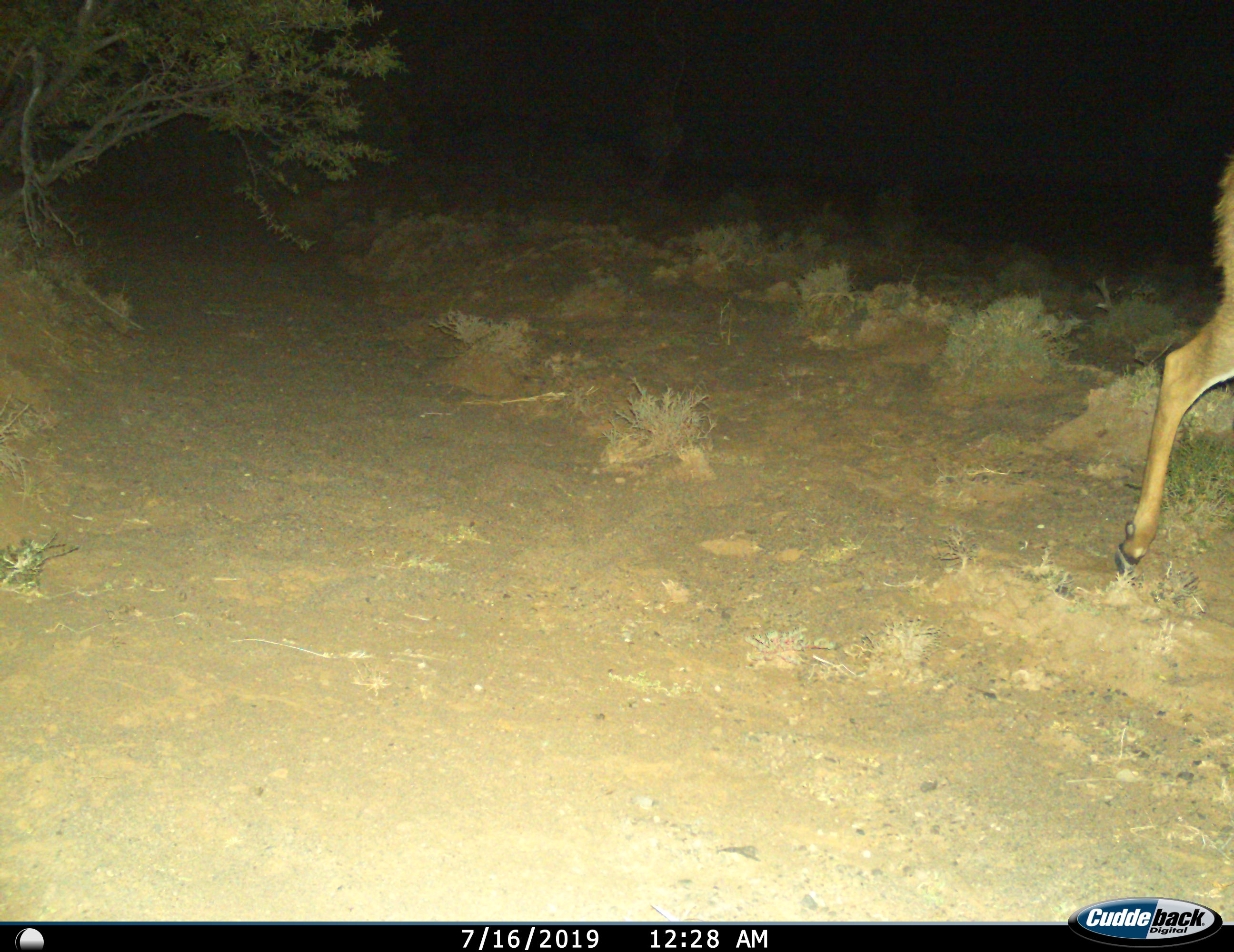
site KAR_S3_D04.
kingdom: Animalia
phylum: Chordata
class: Mammalia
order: Artiodactyla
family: Bovidae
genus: Tragelaphus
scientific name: Tragelaphus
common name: kudu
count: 1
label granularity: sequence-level